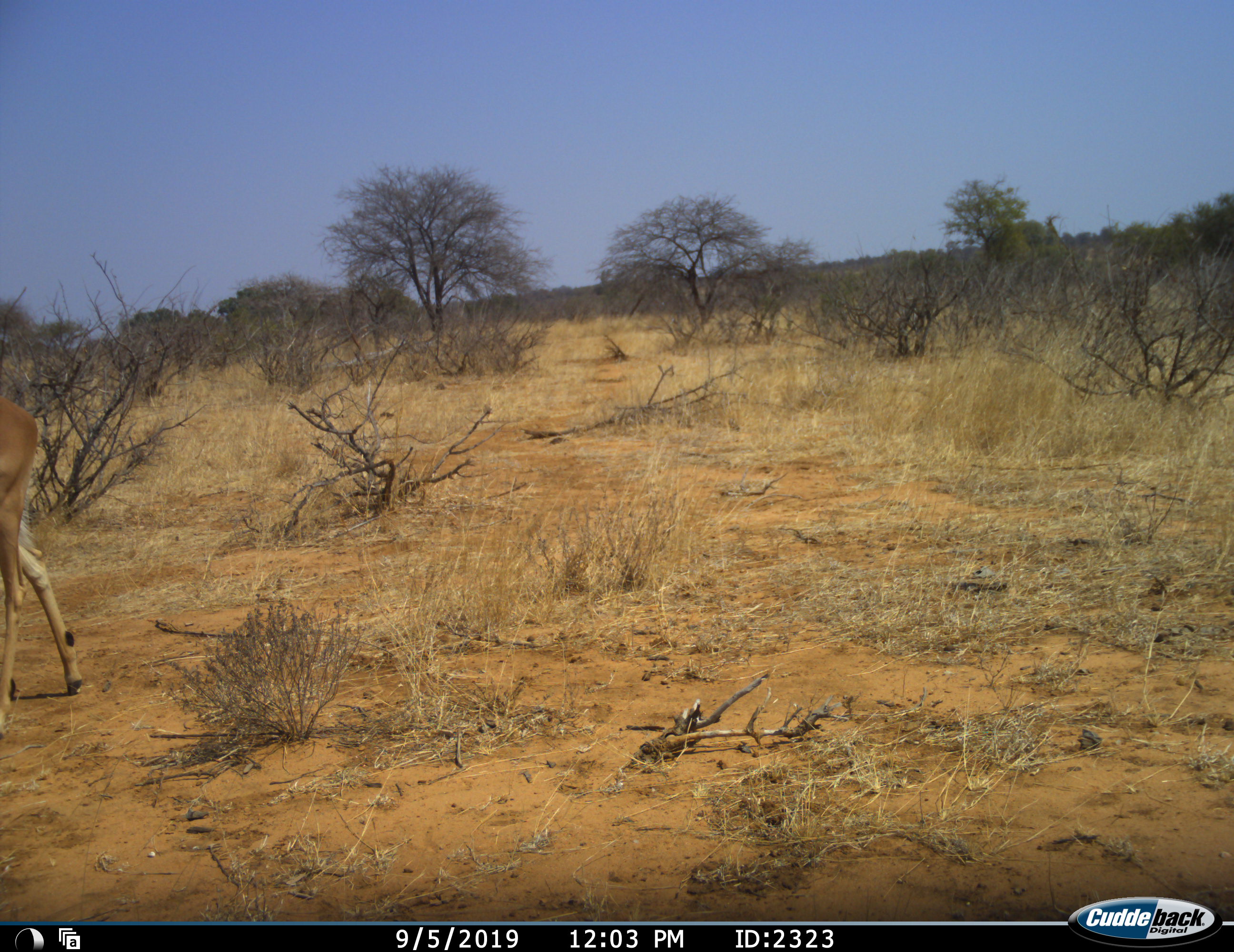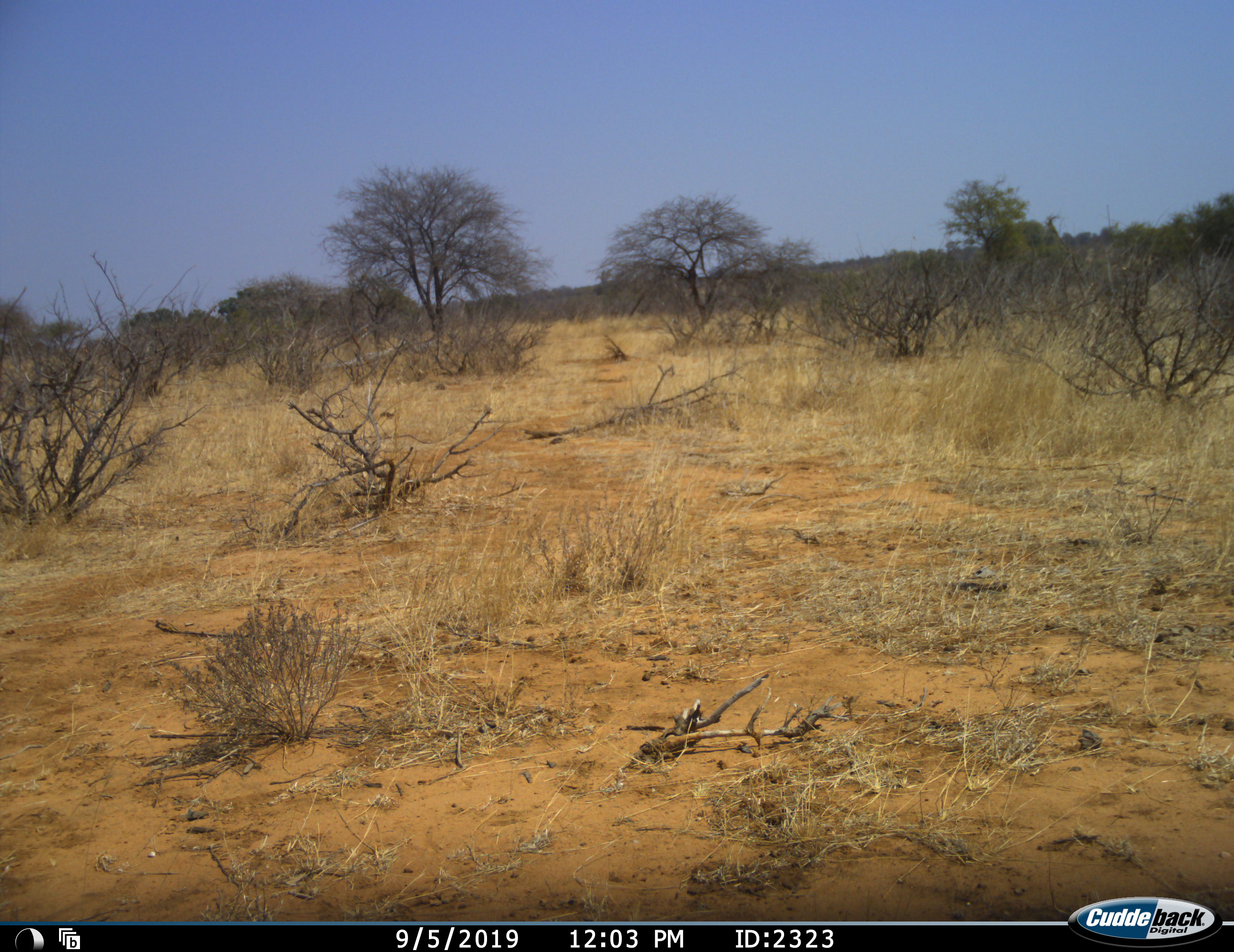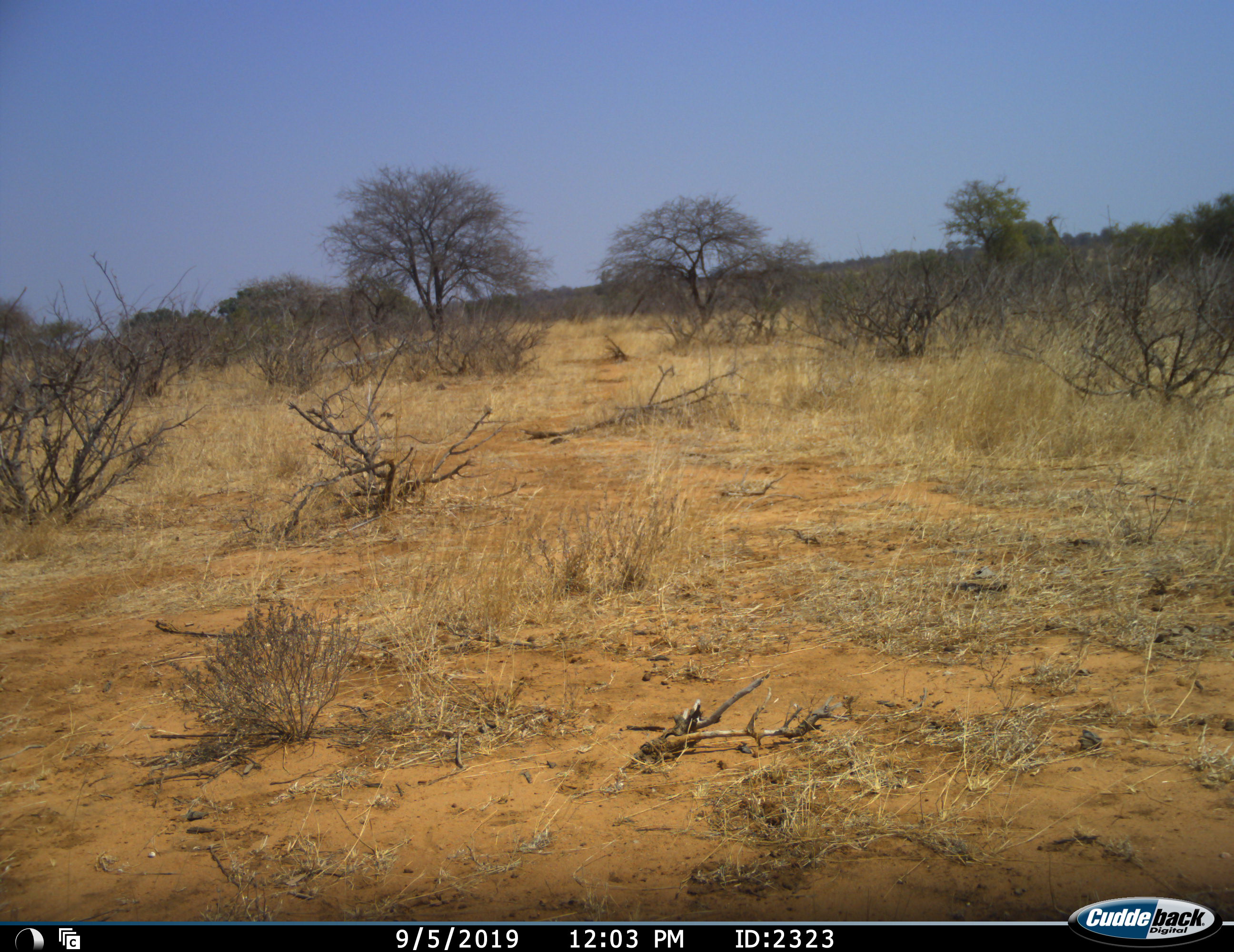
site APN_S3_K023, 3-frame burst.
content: unidentified animal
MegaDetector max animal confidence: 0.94